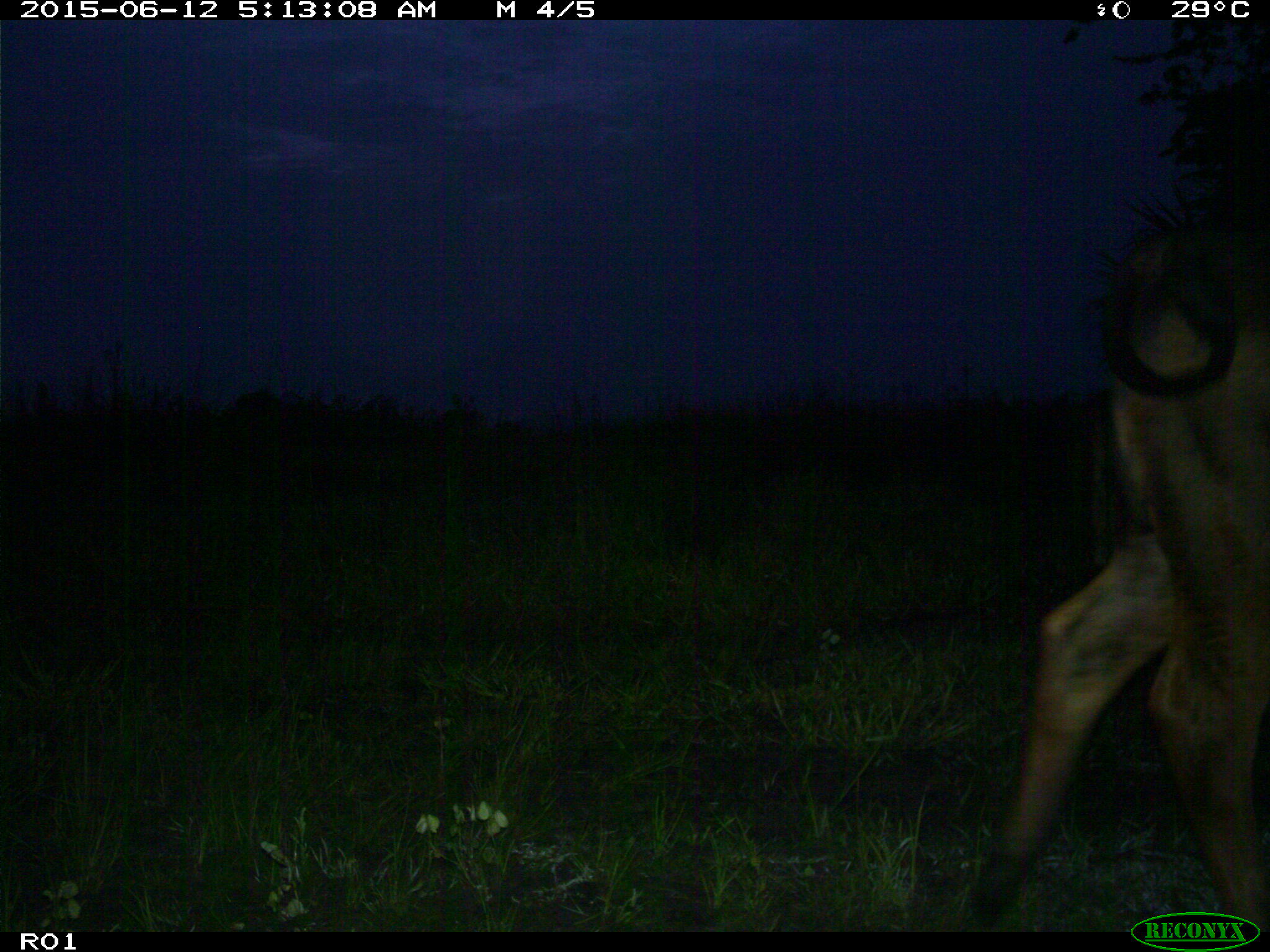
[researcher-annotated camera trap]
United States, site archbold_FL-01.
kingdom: Animalia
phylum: Chordata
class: Mammalia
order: Artiodactyla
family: Bovidae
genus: Bos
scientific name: Bos taurus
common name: domestic cow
Bos taurus (domestic cow).